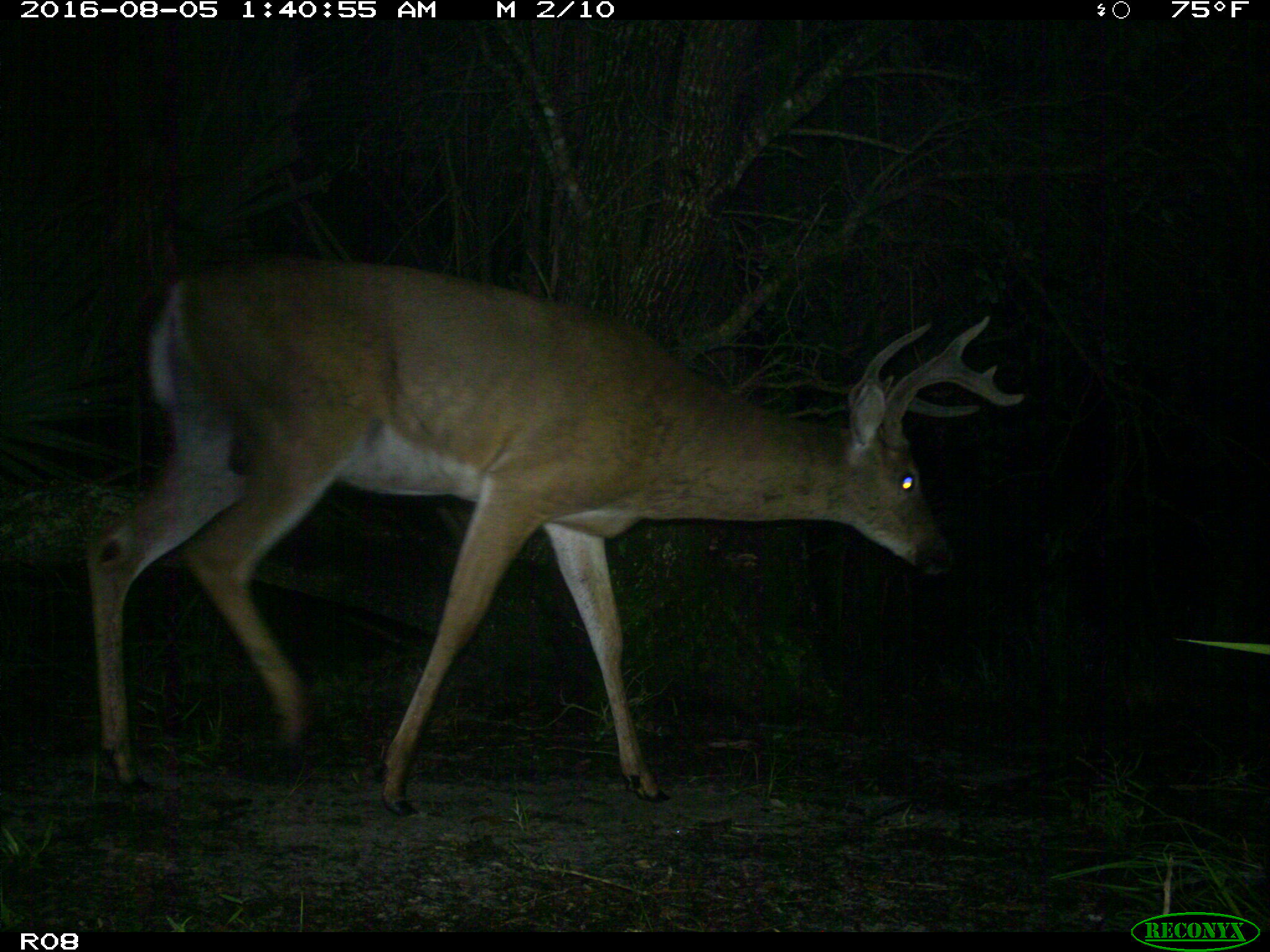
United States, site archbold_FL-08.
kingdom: Animalia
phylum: Chordata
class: Mammalia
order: Artiodactyla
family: Cervidae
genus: Odocoileus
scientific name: Odocoileus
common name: deer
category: unidentified deer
Unidentified deer (deer) (Odocoileus).